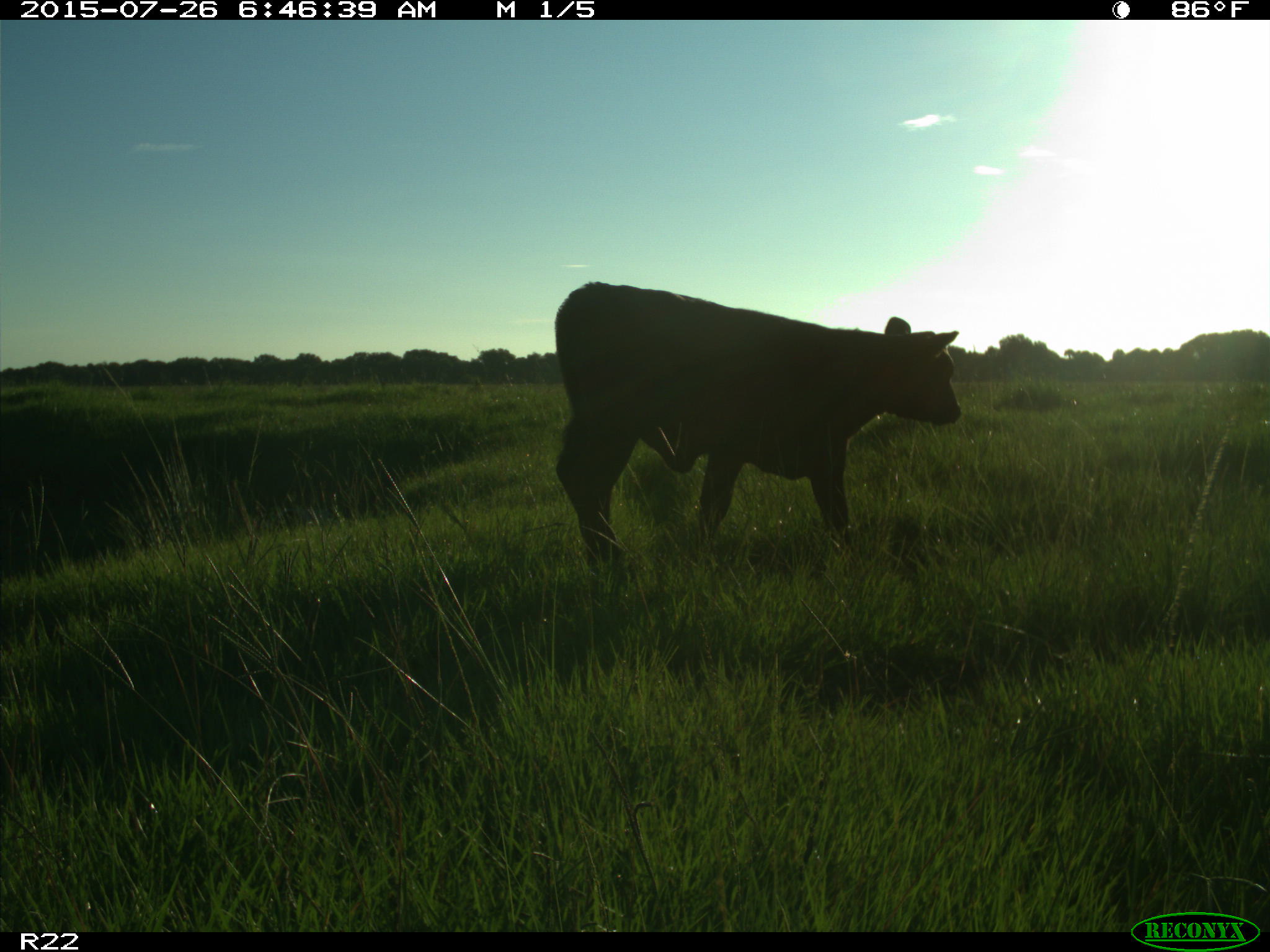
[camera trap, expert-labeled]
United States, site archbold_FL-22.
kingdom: Animalia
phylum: Chordata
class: Mammalia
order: Artiodactyla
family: Bovidae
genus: Bos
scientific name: Bos taurus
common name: domestic cow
Bos taurus (domestic cow).